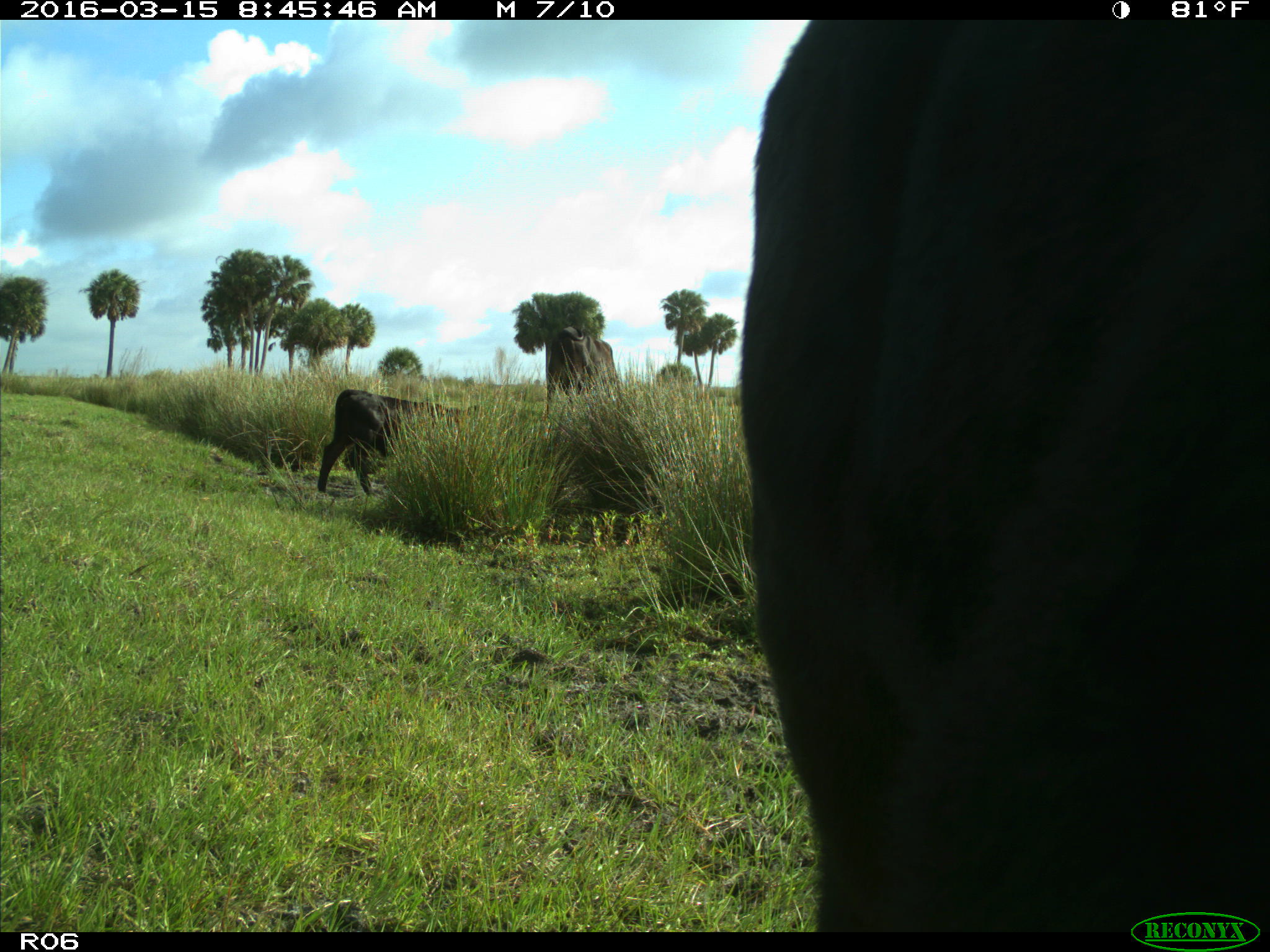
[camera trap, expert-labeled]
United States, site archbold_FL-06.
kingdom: Animalia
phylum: Chordata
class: Mammalia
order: Artiodactyla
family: Bovidae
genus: Bos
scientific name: Bos taurus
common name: domestic cow